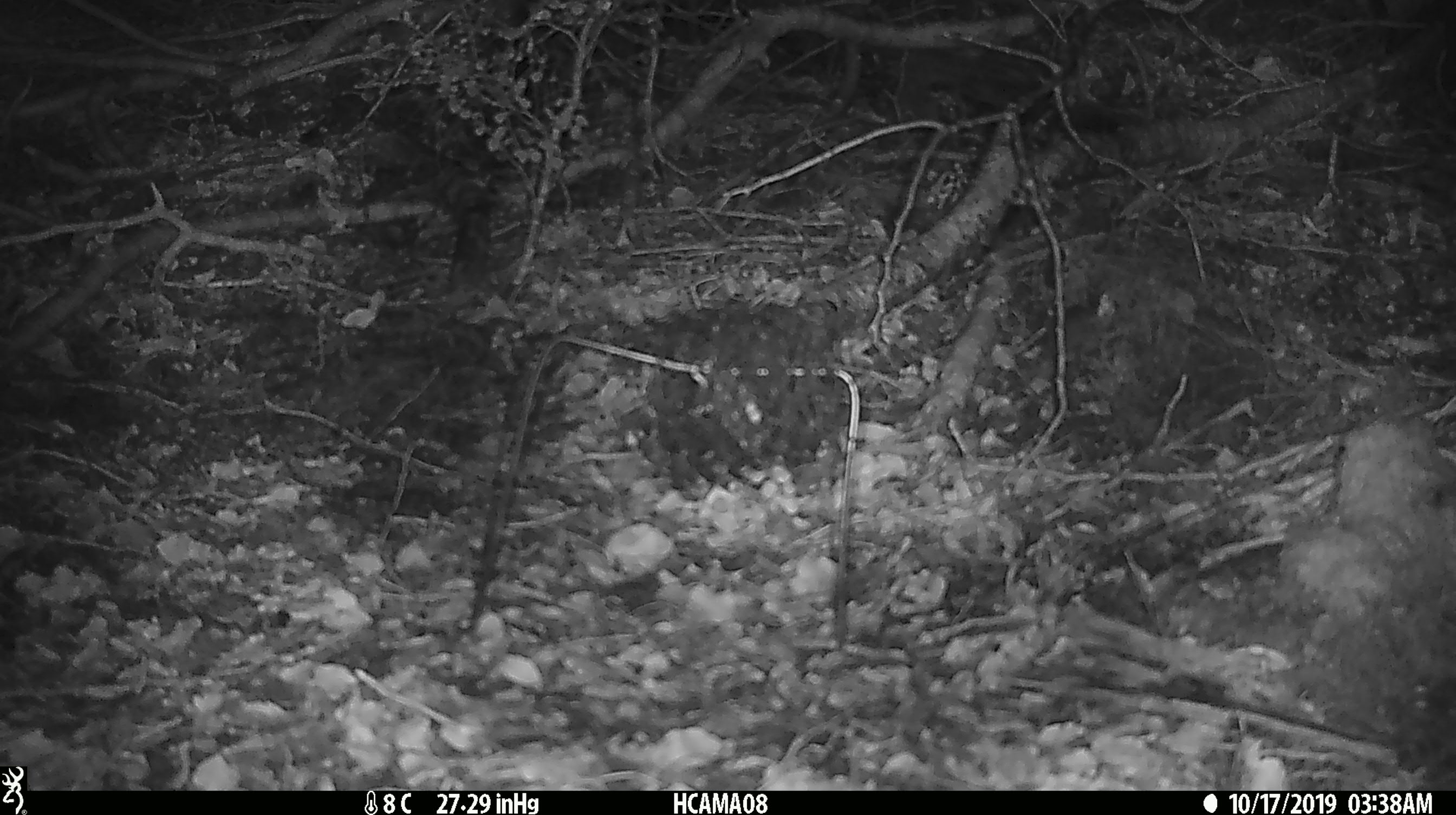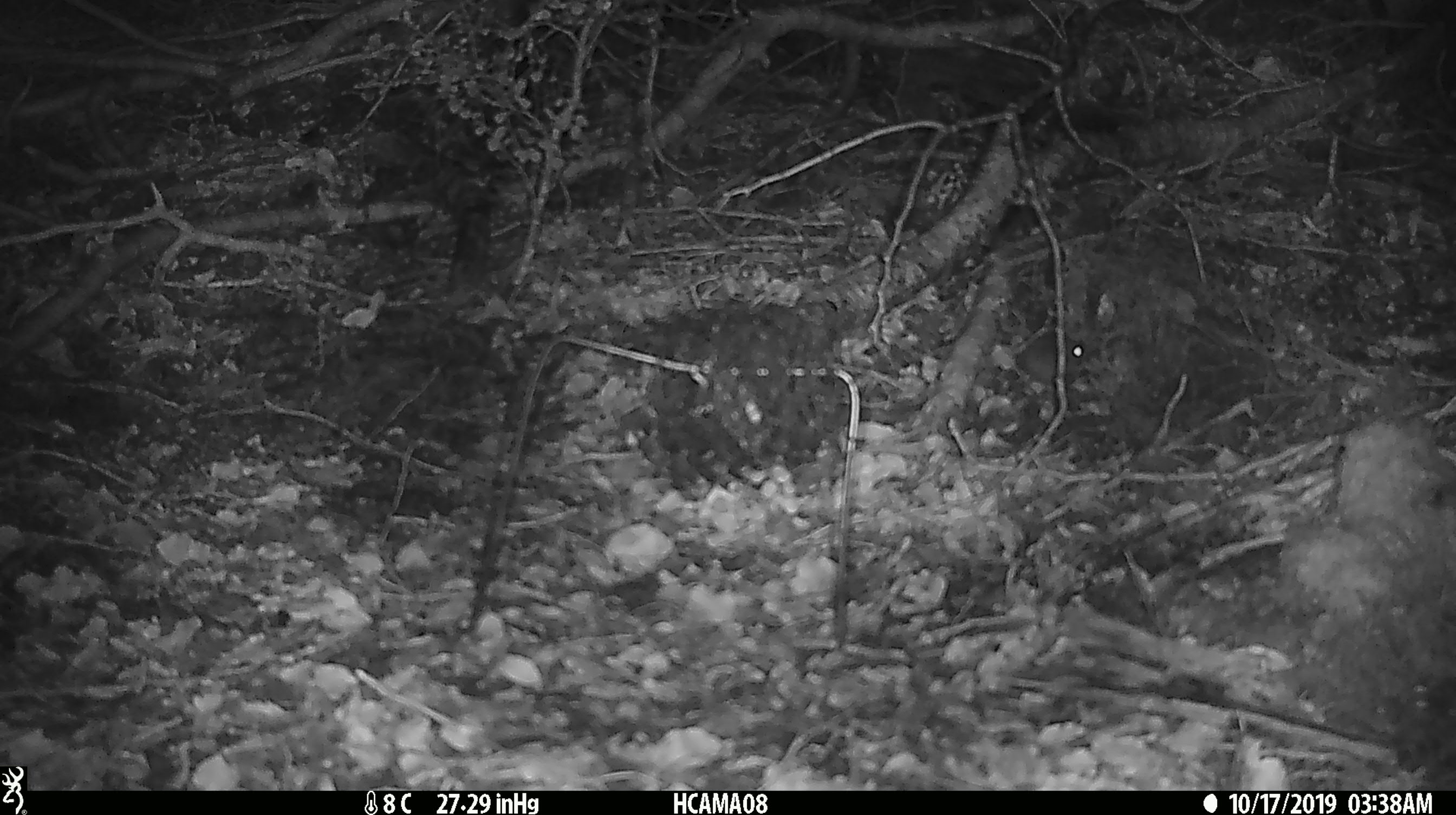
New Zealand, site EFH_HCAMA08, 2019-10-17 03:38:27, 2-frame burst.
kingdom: Animalia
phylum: Chordata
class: Mammalia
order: Rodentia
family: Muridae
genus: Mus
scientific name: Mus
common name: mouse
Mouse (Mus).